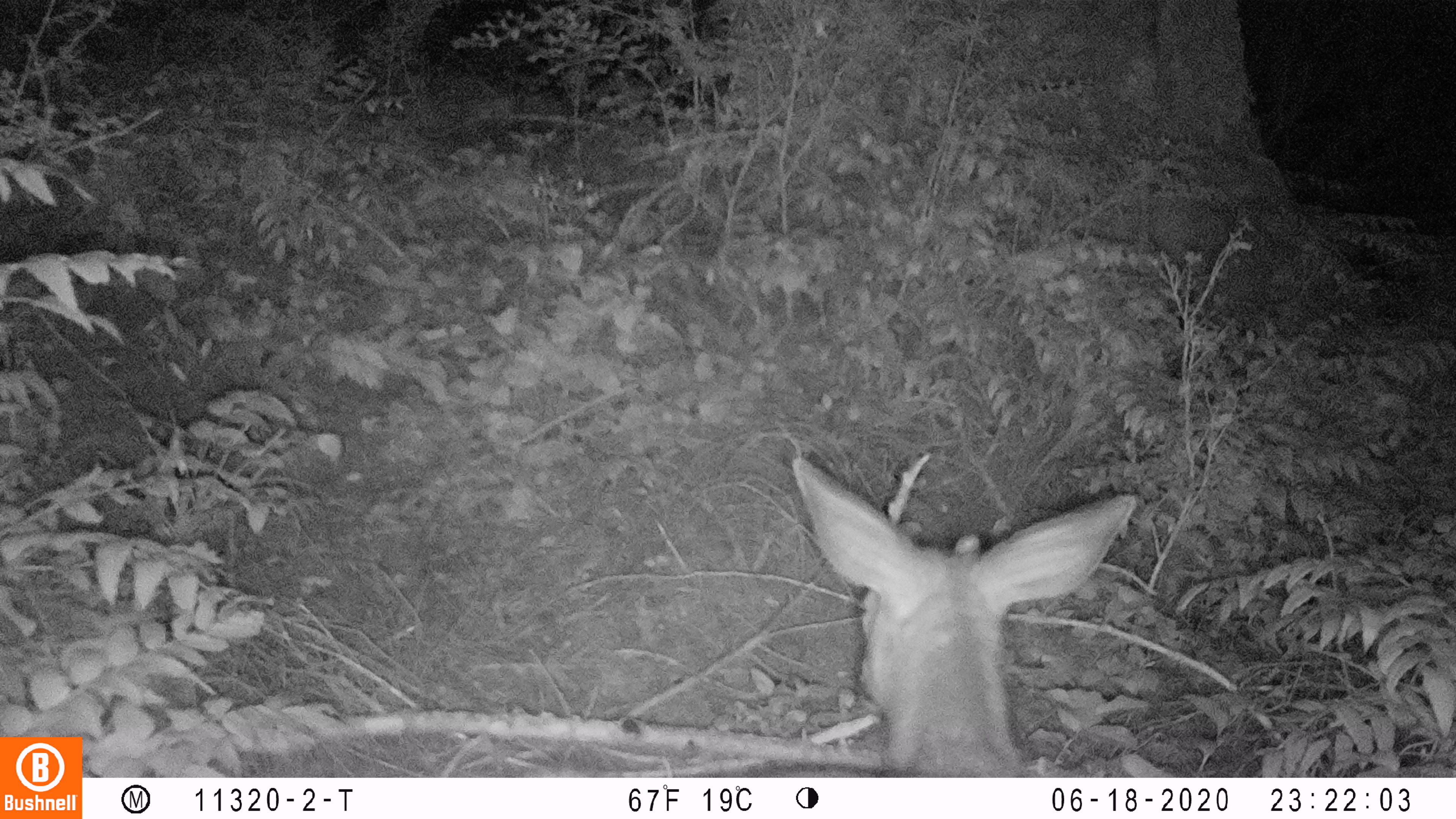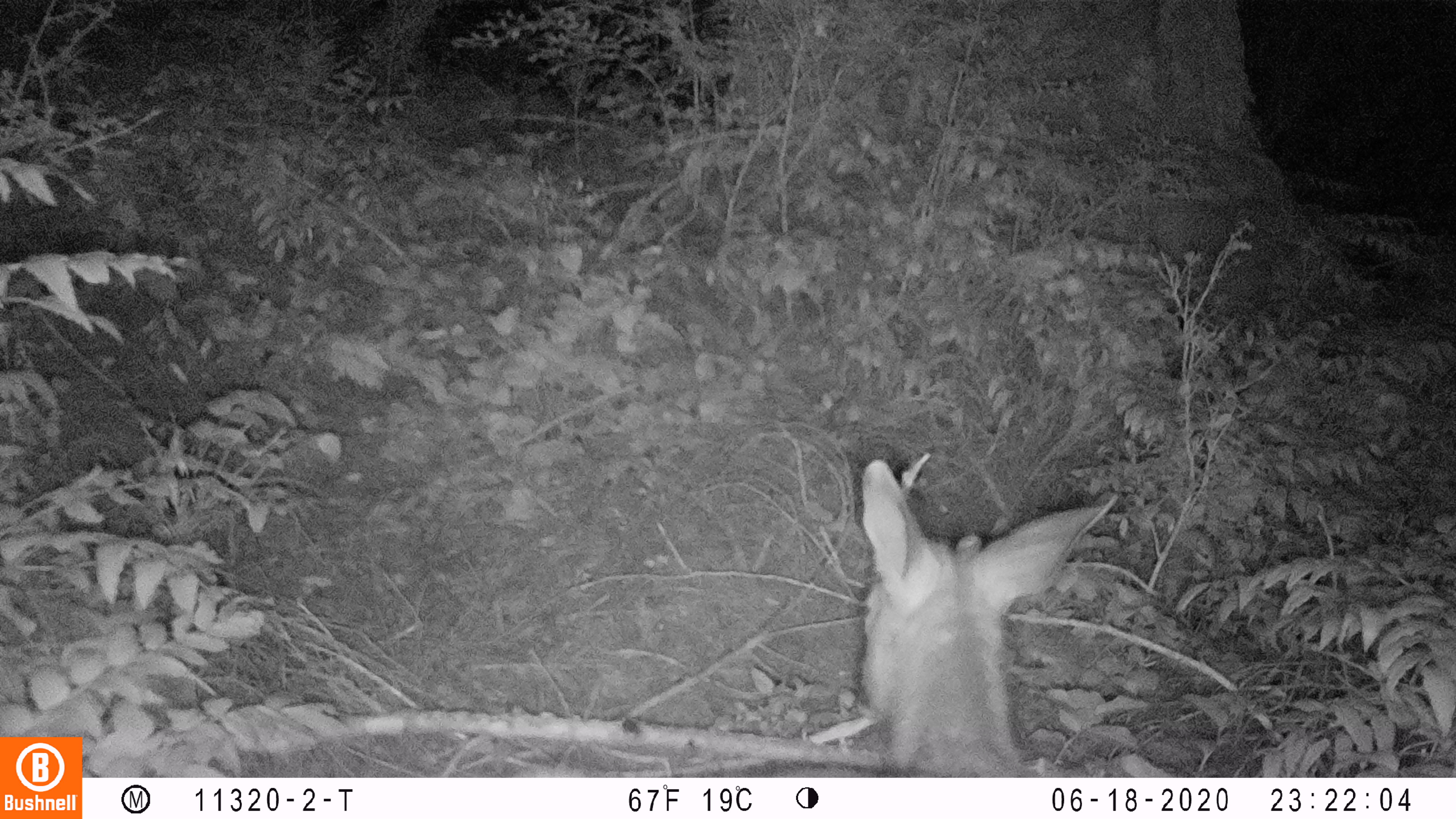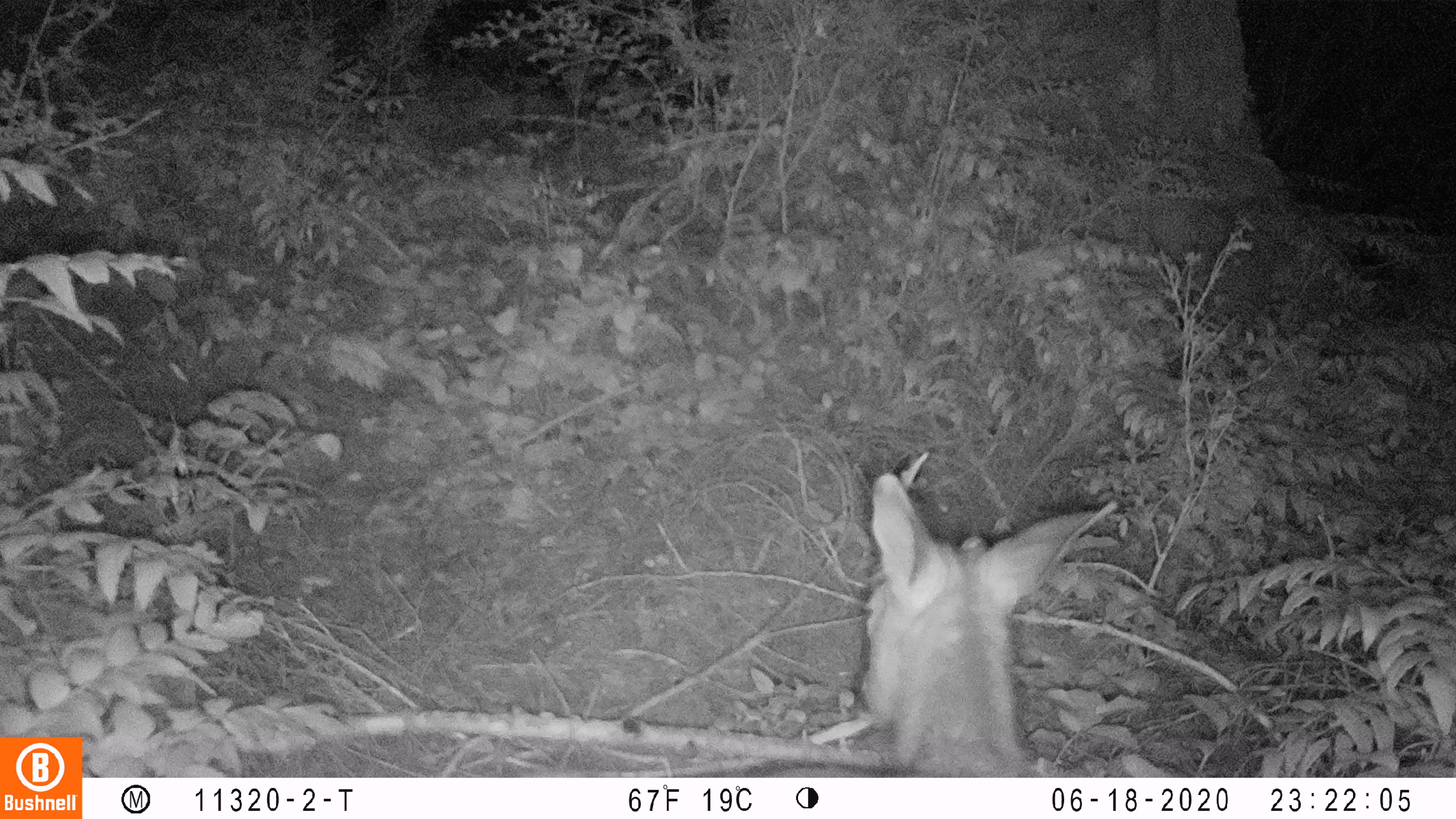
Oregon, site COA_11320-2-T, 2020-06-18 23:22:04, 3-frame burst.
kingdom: Animalia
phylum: Chordata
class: Mammalia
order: Artiodactyla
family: Cervidae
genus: Odocoileus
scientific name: Odocoileus hemionus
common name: black-tailed deer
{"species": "black-tailed deer (Odocoileus hemionus)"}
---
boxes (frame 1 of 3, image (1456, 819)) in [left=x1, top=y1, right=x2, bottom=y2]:
black-tailed deer: [left=721, top=440, right=1151, bottom=770]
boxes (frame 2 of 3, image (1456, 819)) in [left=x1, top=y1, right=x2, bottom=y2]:
black-tailed deer: [left=766, top=448, right=1127, bottom=772]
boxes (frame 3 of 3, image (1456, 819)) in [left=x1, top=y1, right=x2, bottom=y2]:
black-tailed deer: [left=759, top=454, right=1127, bottom=774]